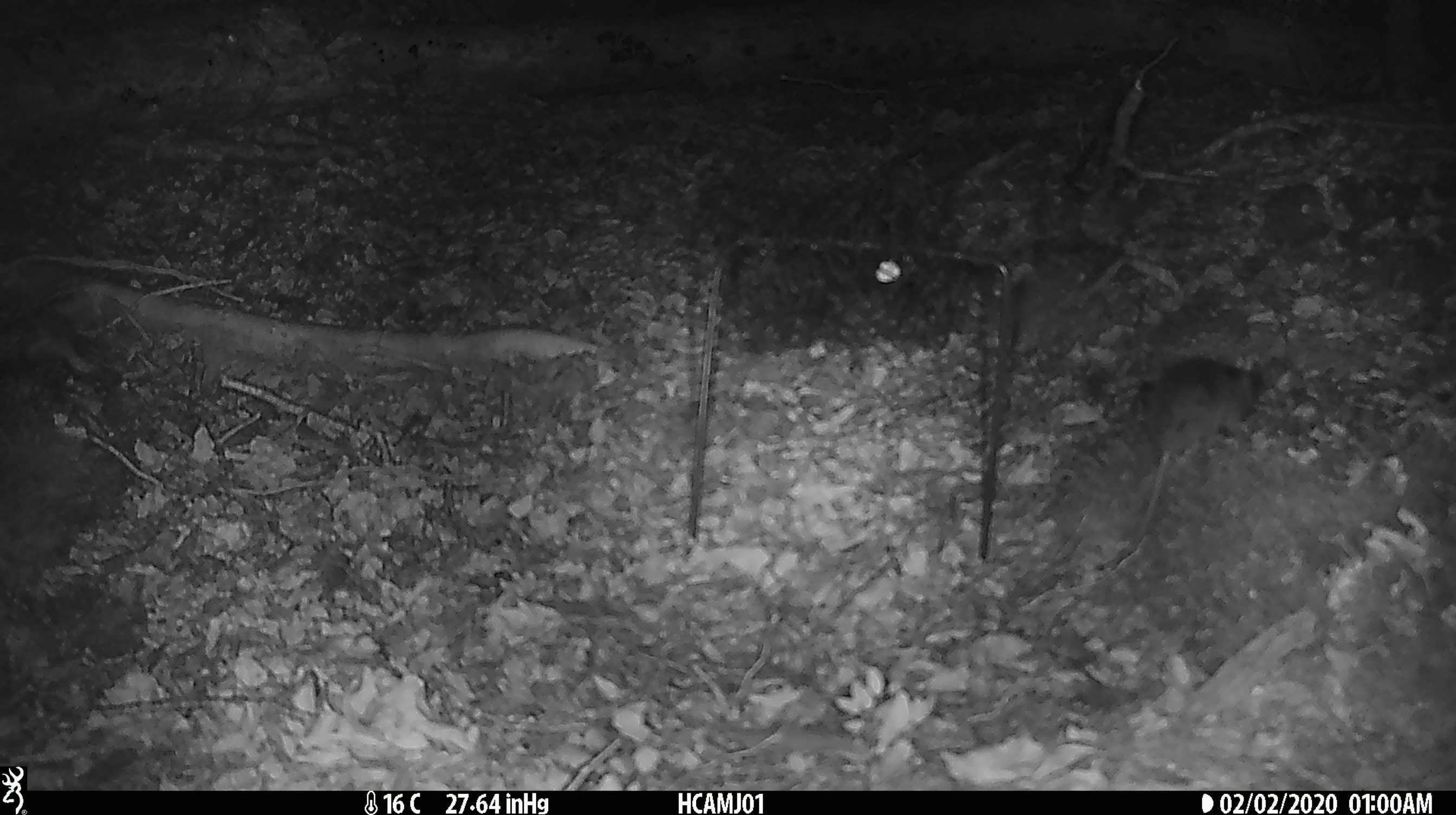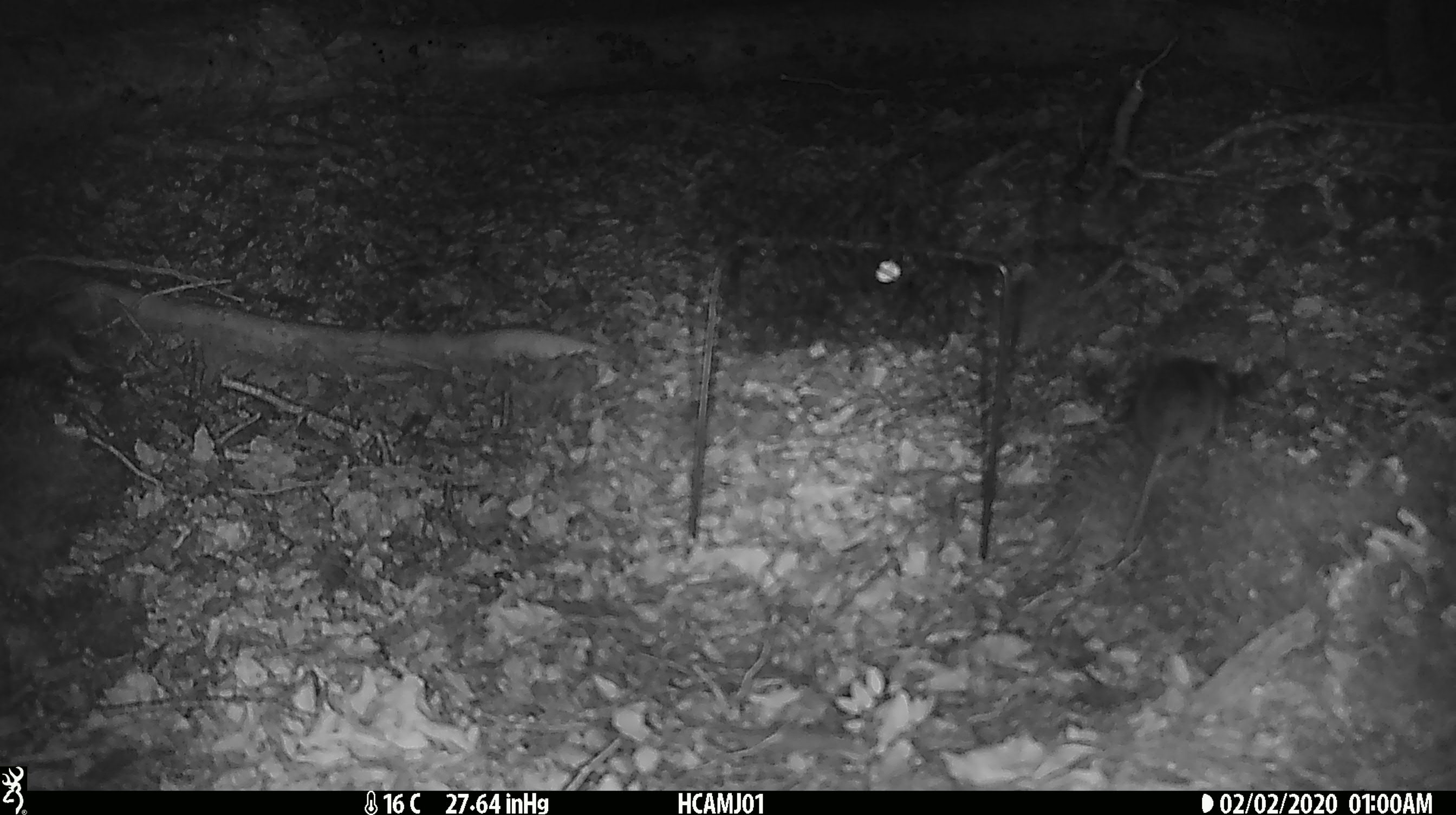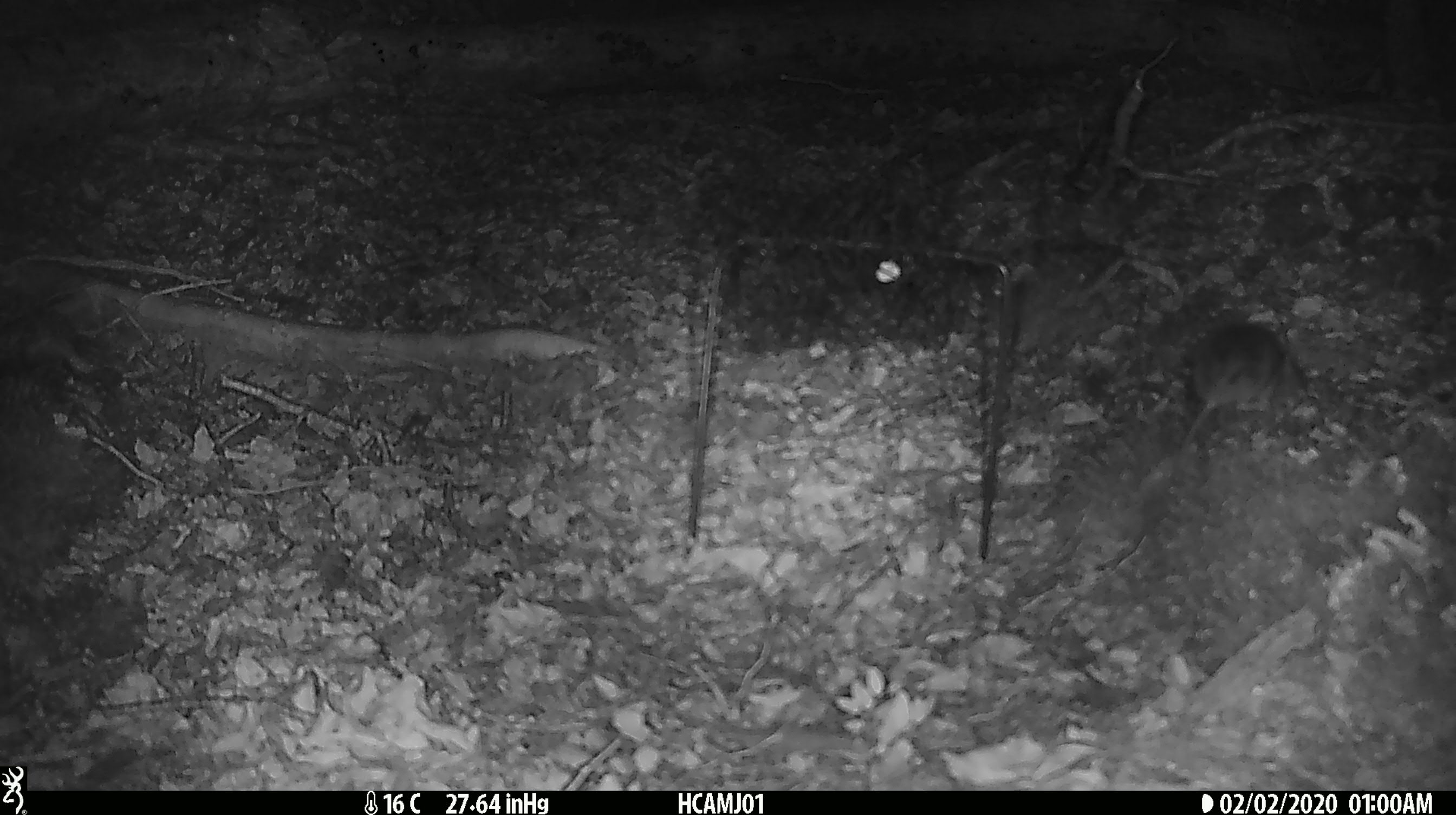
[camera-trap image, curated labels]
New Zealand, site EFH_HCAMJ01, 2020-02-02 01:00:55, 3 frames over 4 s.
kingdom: Animalia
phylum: Chordata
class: Mammalia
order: Rodentia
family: Muridae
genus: Mus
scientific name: Mus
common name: mouse